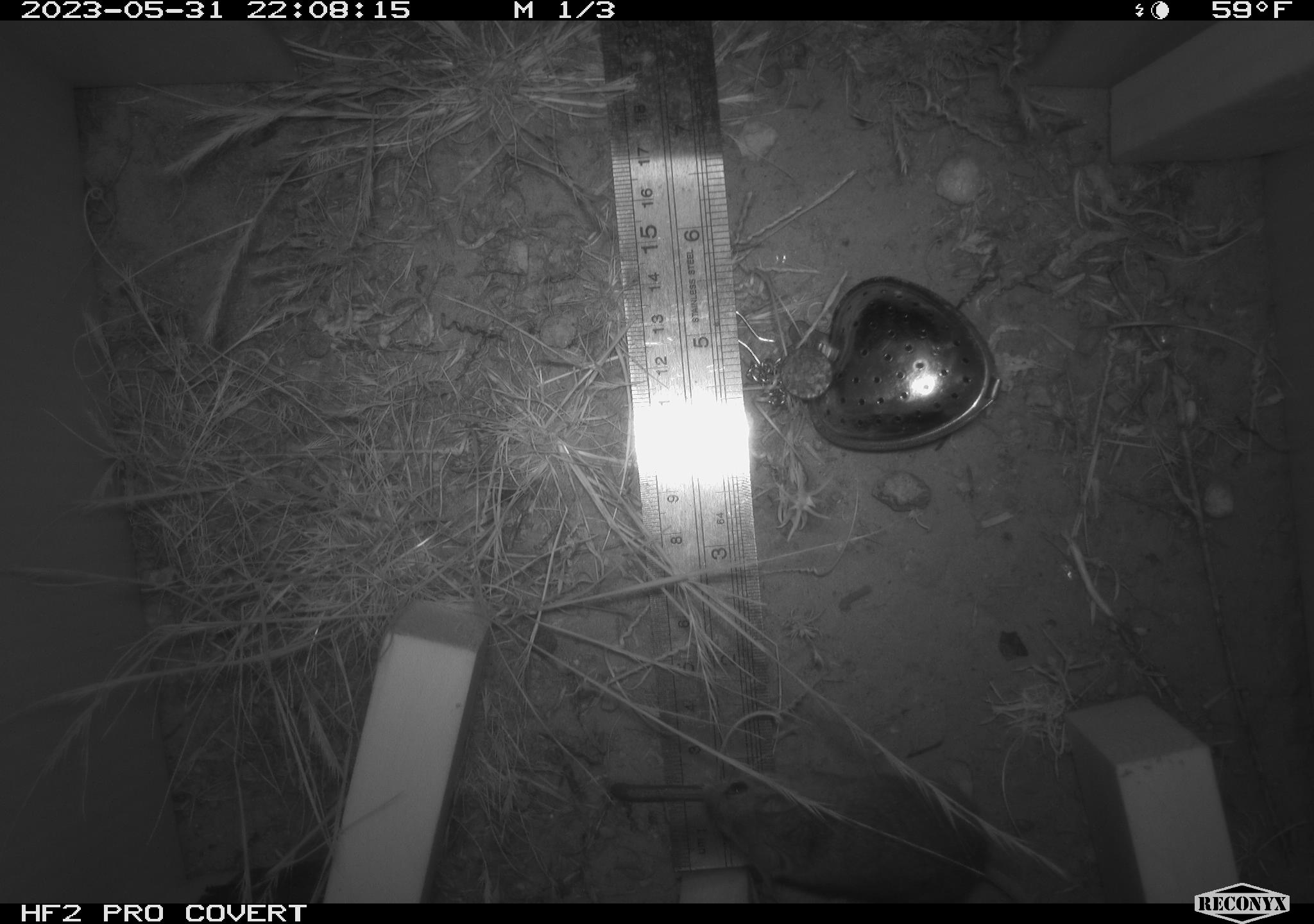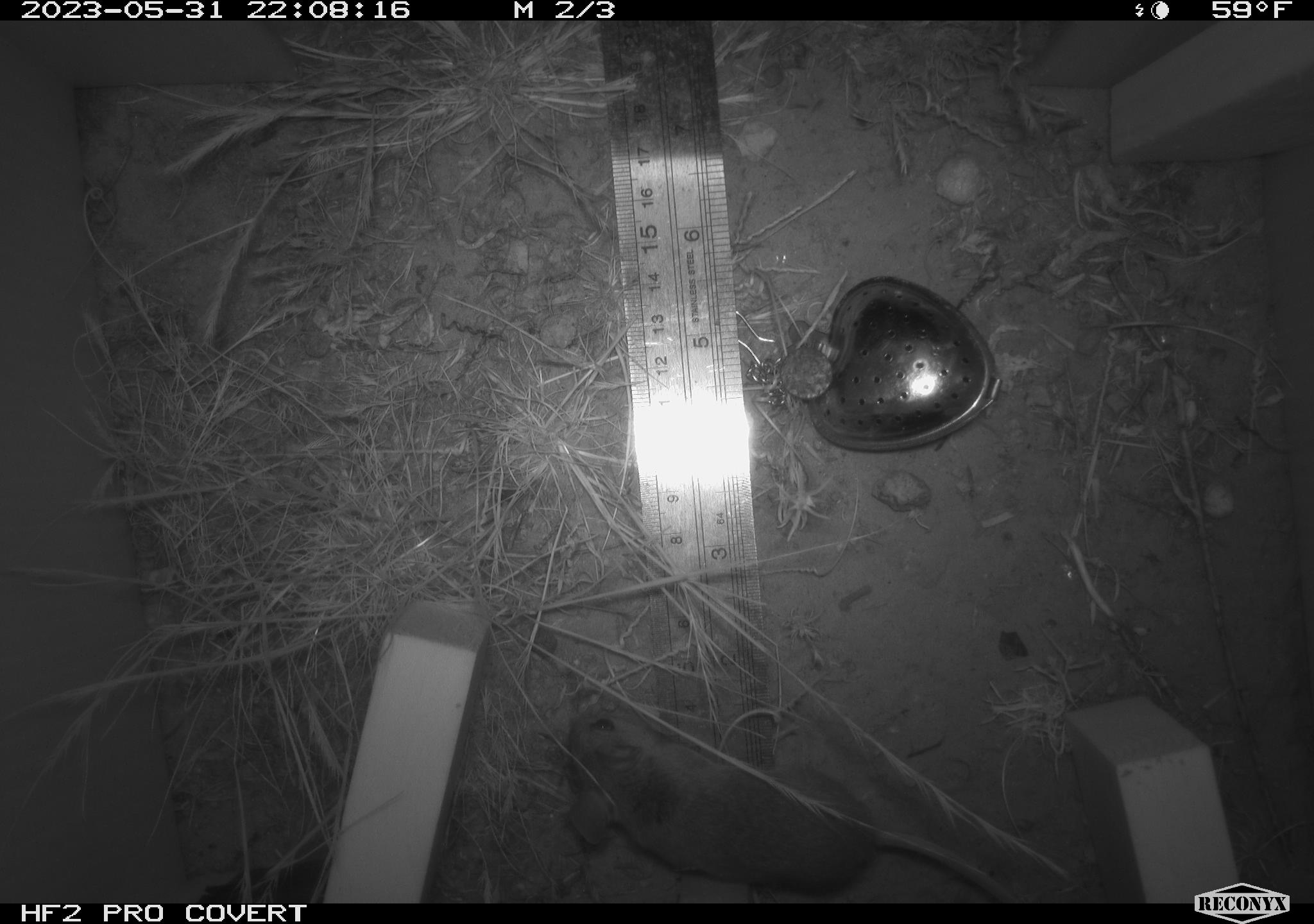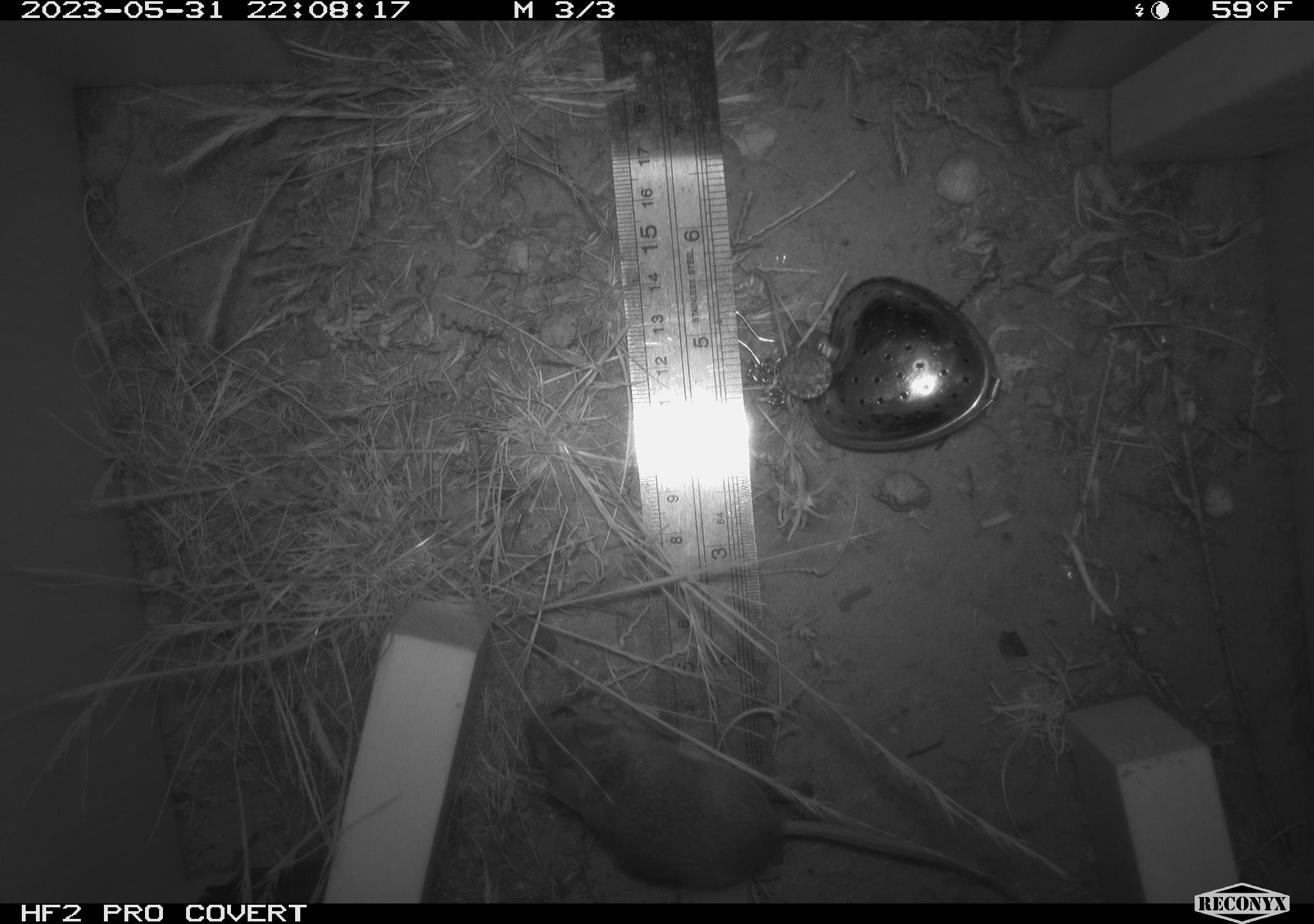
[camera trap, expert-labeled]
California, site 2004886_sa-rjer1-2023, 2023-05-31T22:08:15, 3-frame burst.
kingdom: Animalia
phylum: Chordata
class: Mammalia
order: Rodentia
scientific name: Rodentia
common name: mouse species